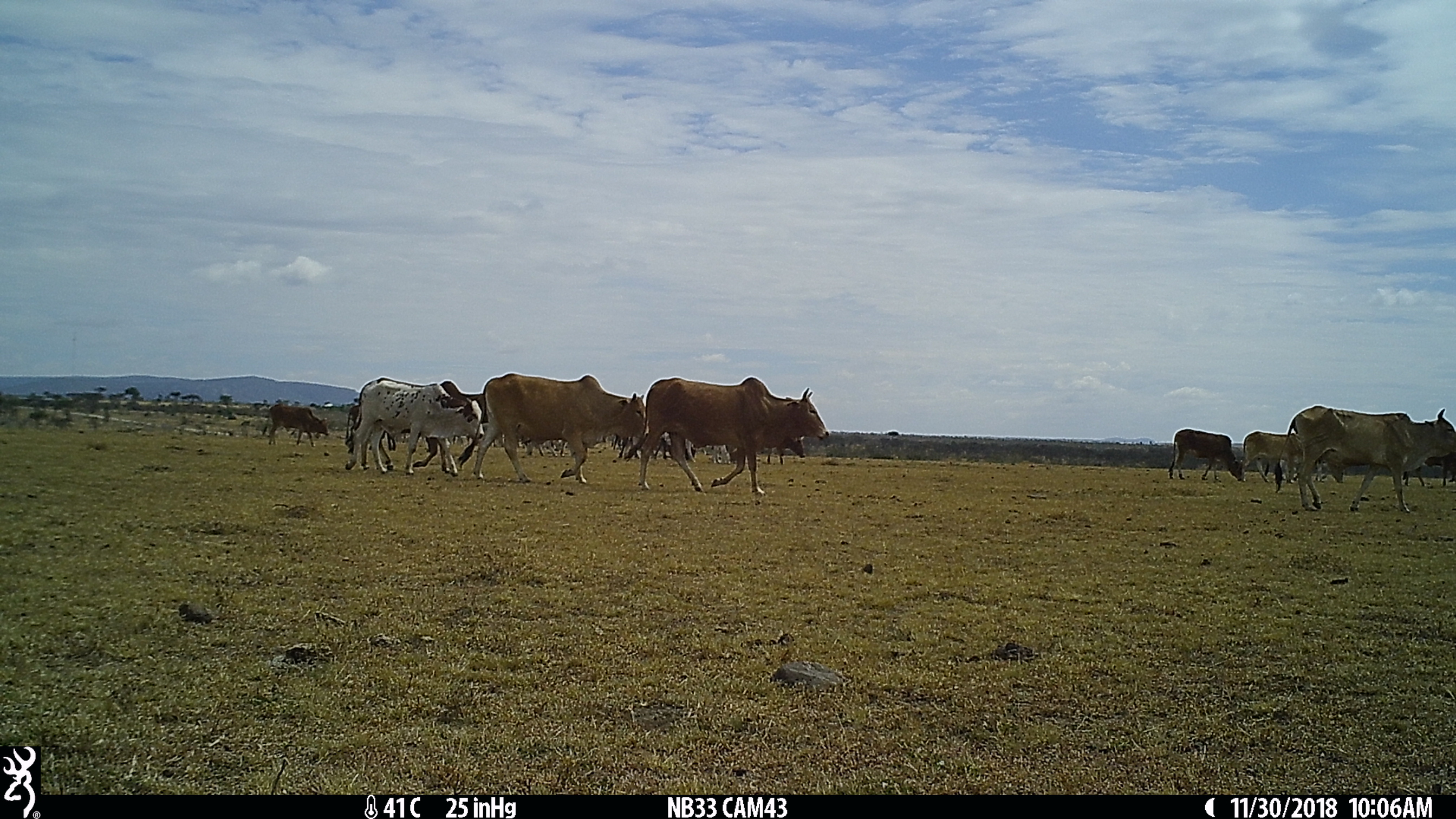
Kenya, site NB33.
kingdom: Animalia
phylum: Chordata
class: Mammalia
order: Artiodactyla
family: Bovidae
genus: Bos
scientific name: Bos taurus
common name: cattle